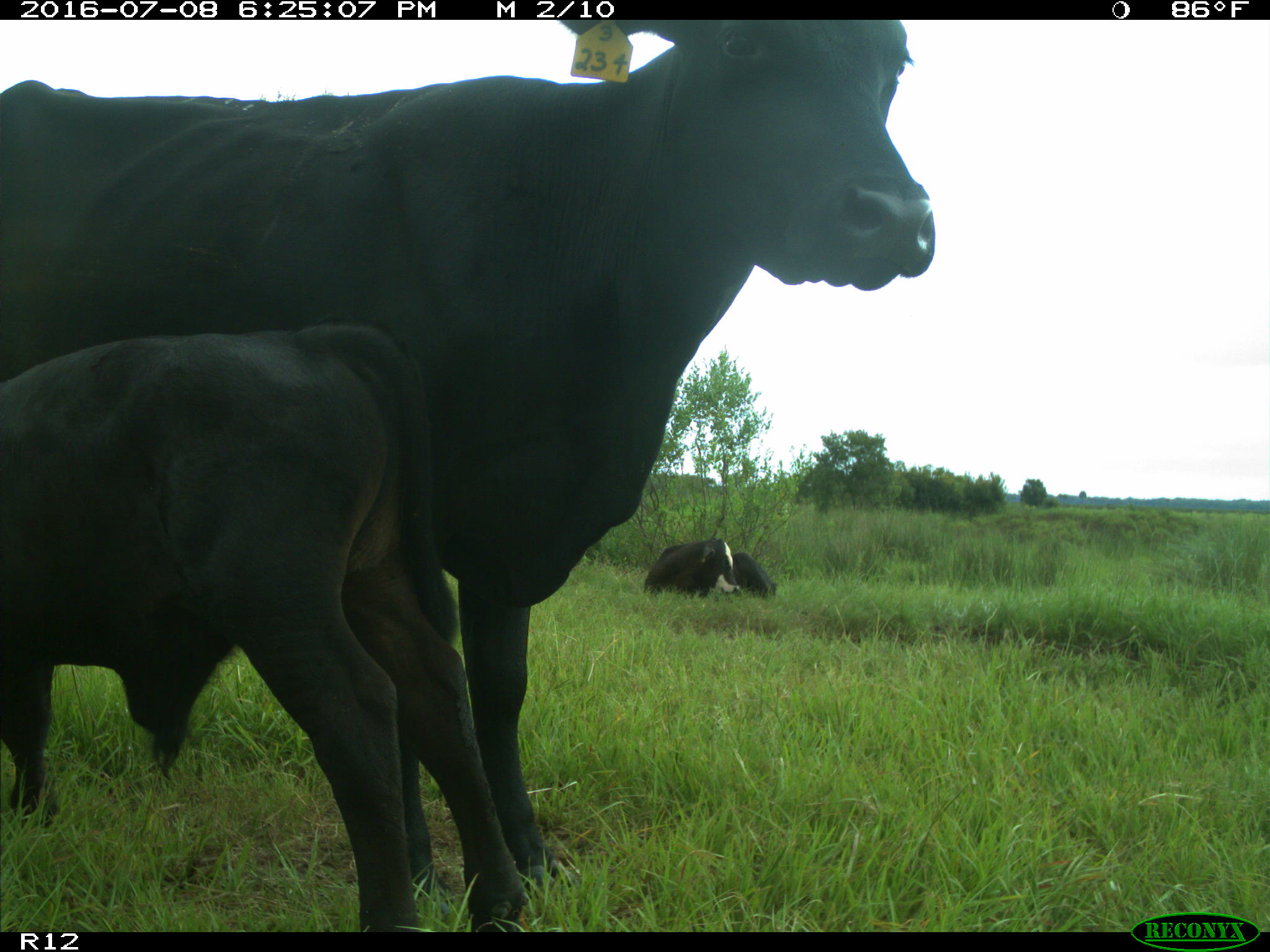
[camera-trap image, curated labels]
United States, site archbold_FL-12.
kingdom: Animalia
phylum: Chordata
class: Mammalia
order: Artiodactyla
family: Bovidae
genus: Bos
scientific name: Bos taurus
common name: domestic cow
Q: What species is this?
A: Bos taurus (domestic cow).